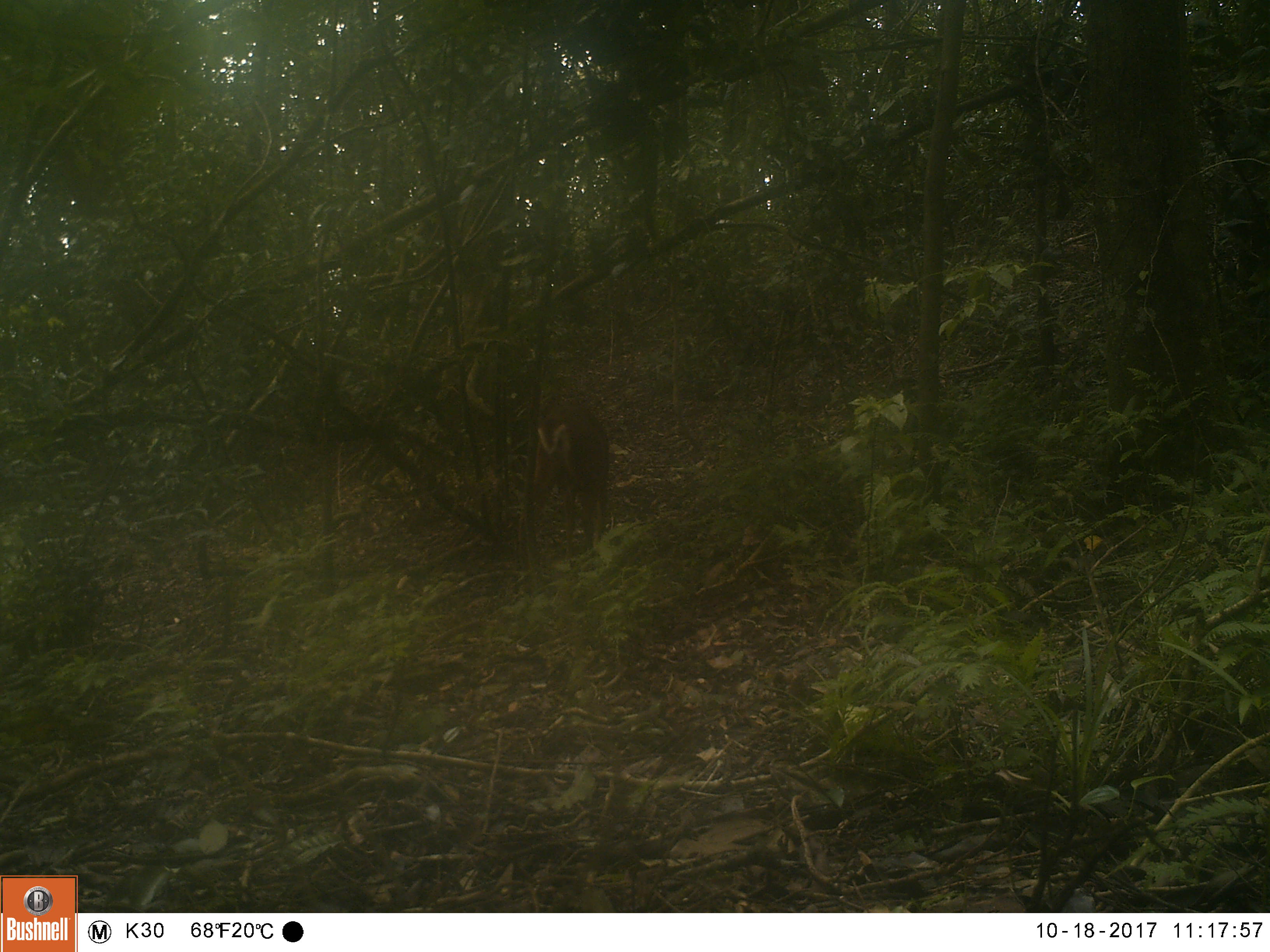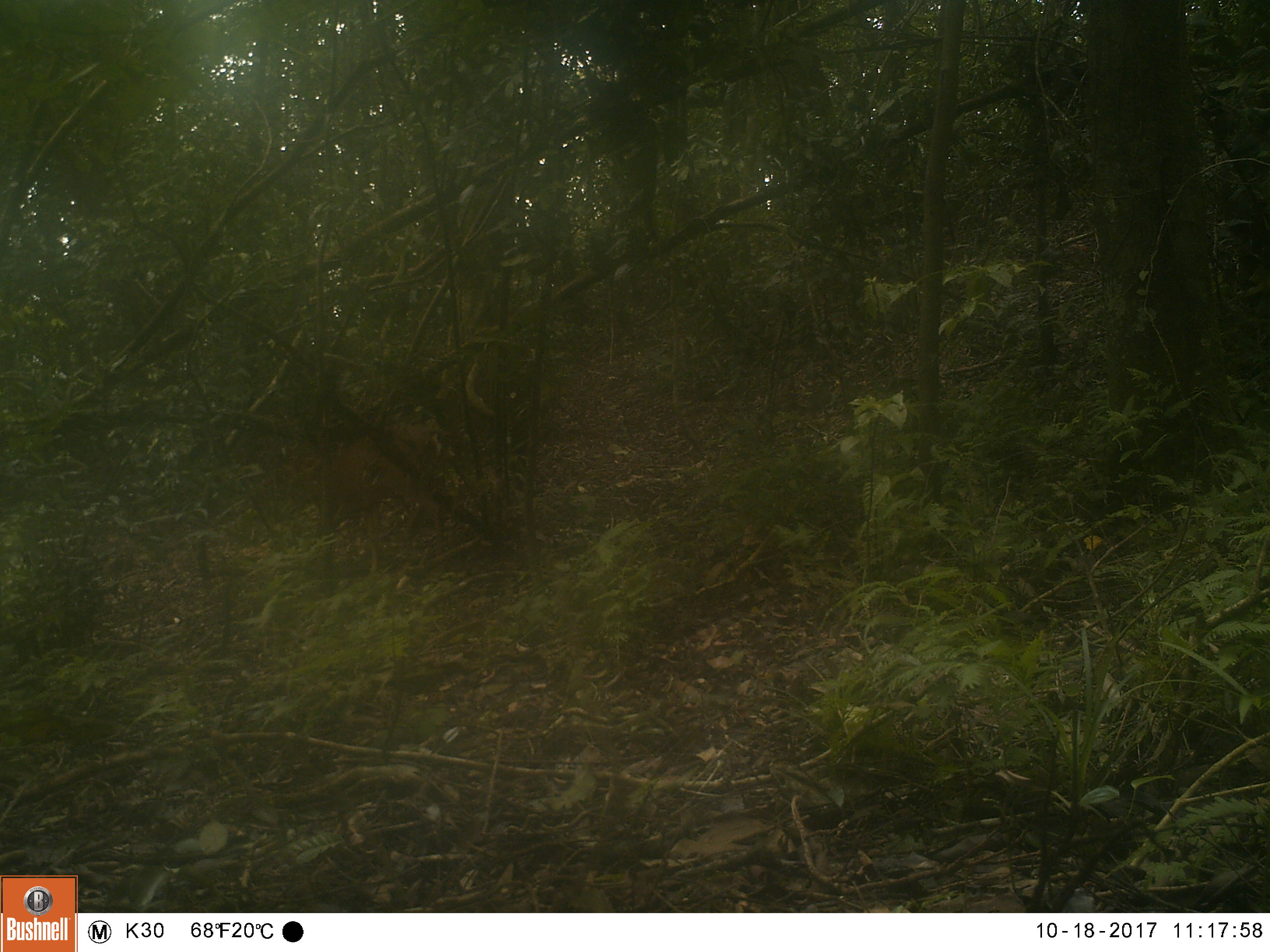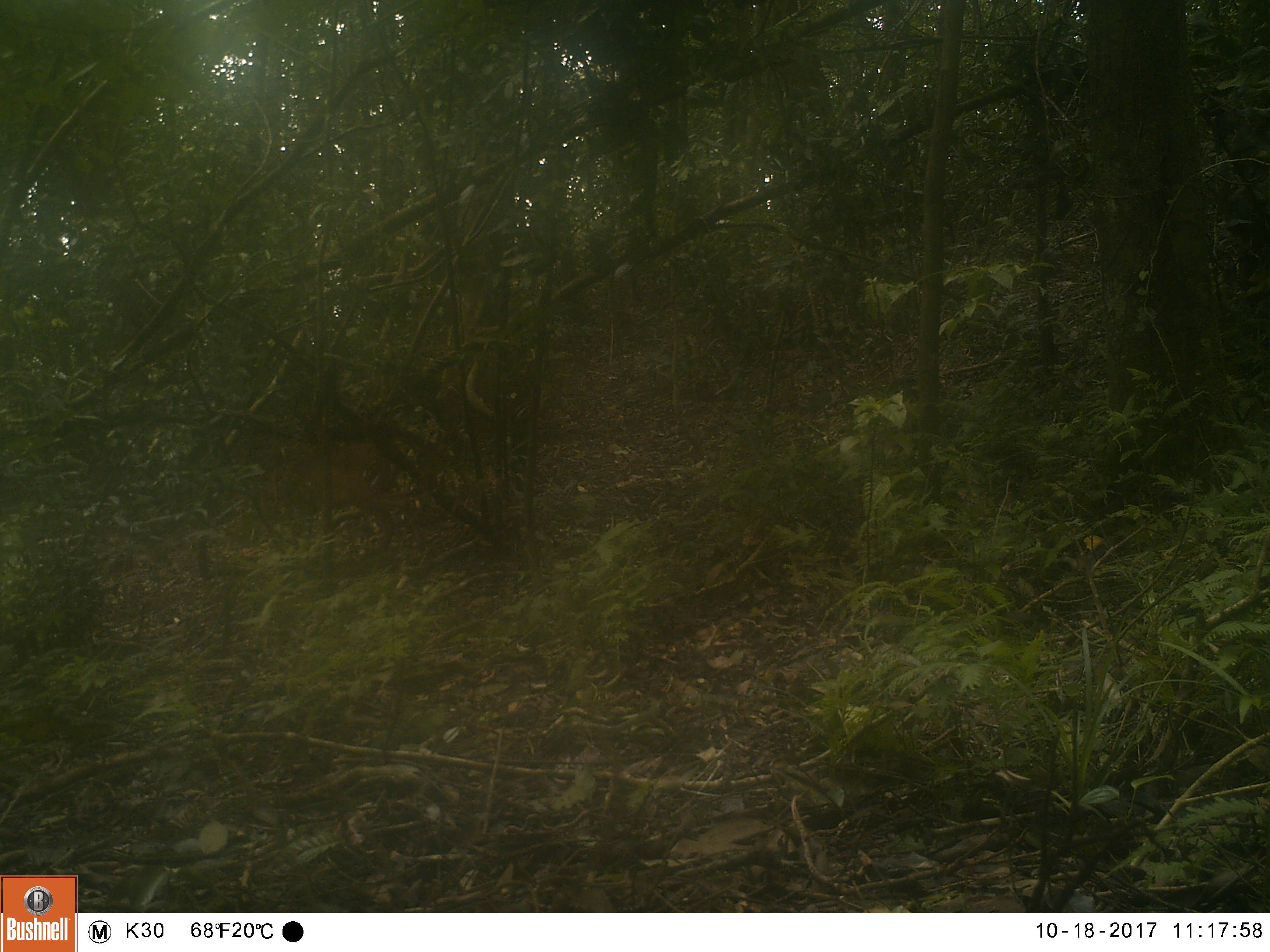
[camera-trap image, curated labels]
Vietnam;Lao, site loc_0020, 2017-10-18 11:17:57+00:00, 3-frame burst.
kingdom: Animalia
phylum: Chordata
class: Mammalia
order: Artiodactyla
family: Cervidae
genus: Muntiacus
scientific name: Muntiacus vuquangensis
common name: large-antlered muntjac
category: large antlered muntjac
Large antlered muntjac (large-antlered muntjac) (Muntiacus vuquangensis). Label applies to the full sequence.